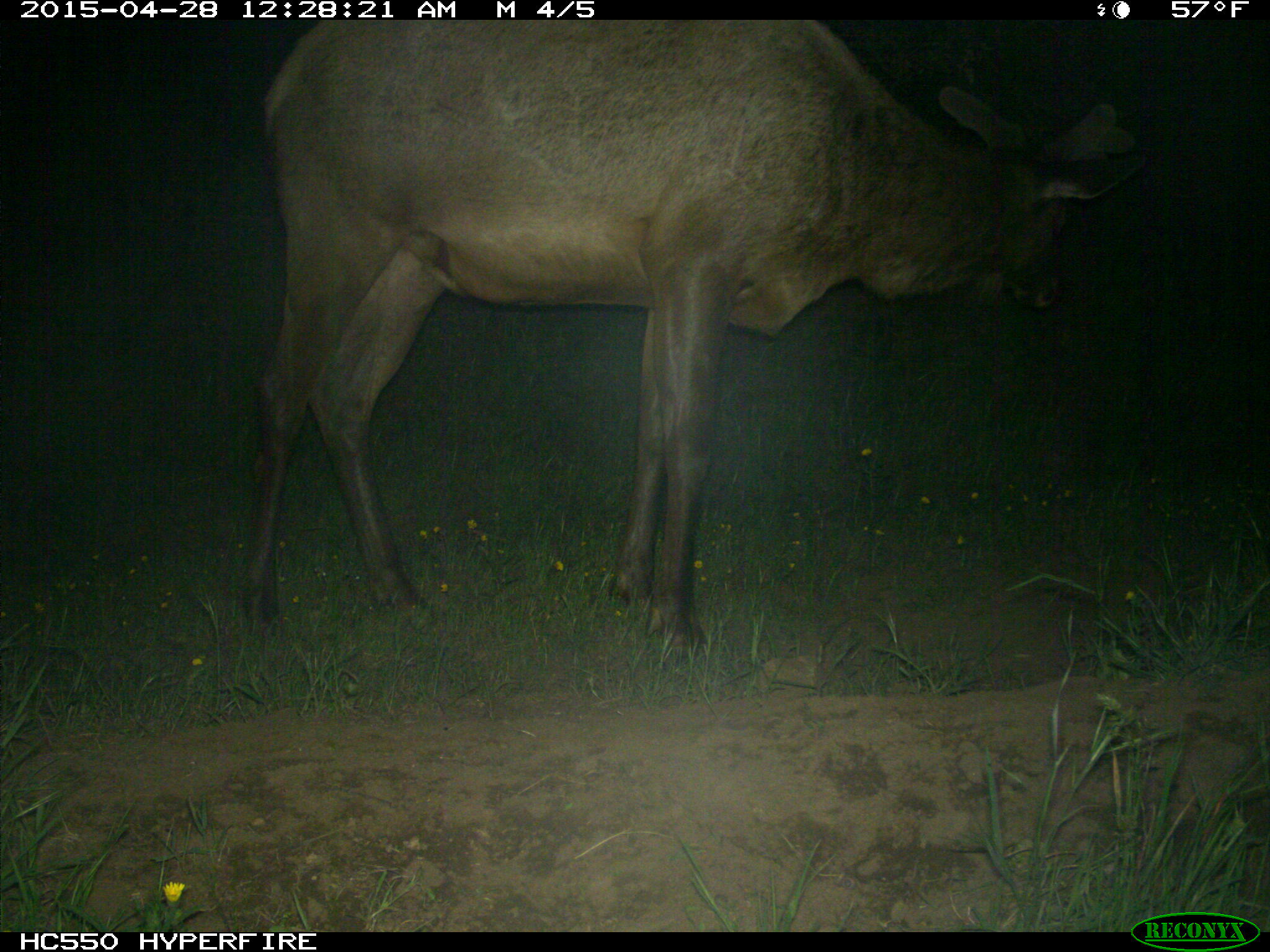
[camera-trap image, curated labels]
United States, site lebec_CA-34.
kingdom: Animalia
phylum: Chordata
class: Mammalia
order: Artiodactyla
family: Cervidae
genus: Cervus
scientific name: Cervus canadensis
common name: elk